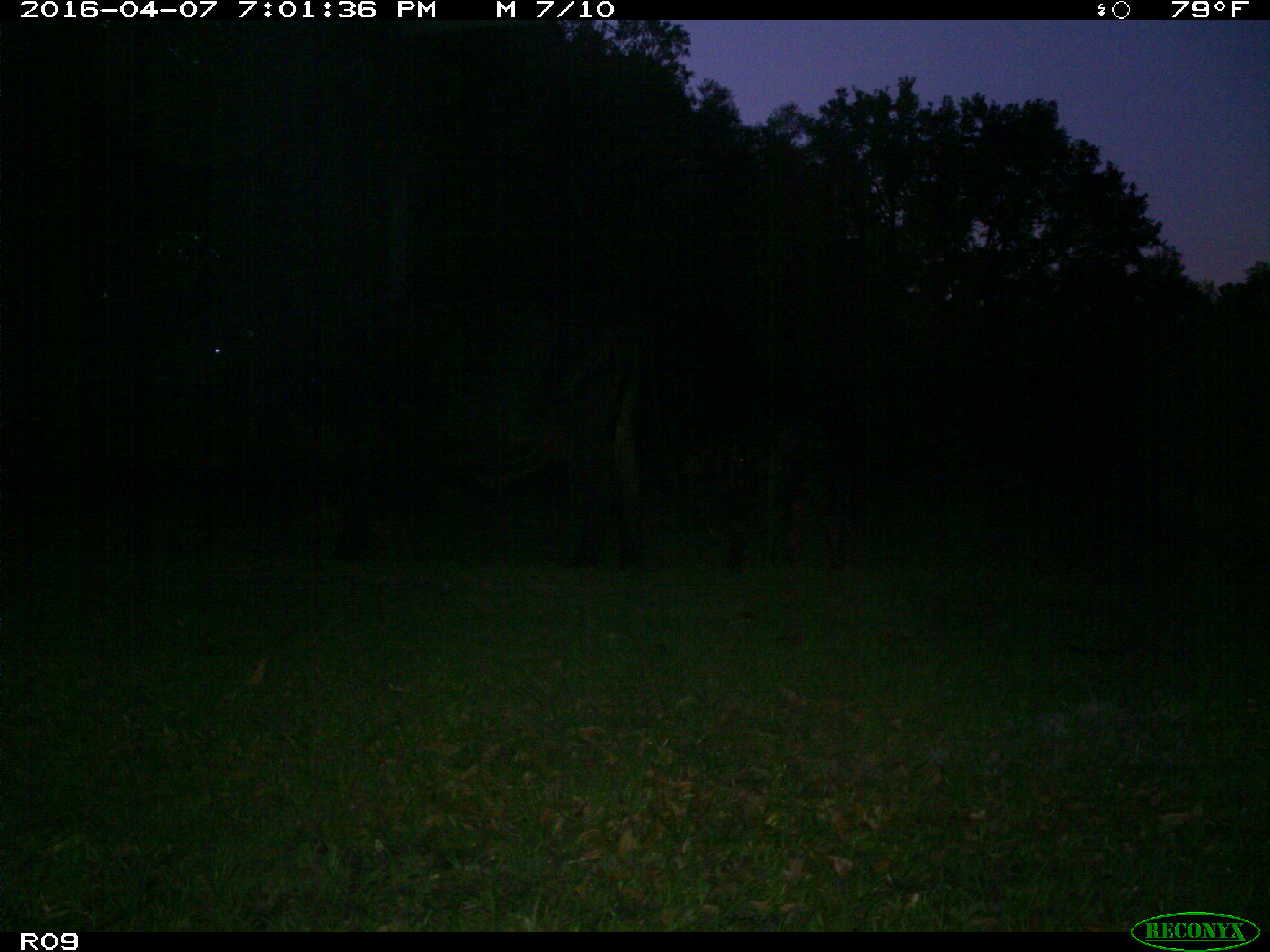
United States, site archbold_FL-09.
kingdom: Animalia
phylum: Chordata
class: Mammalia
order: Artiodactyla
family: Bovidae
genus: Bos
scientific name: Bos taurus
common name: domestic cow